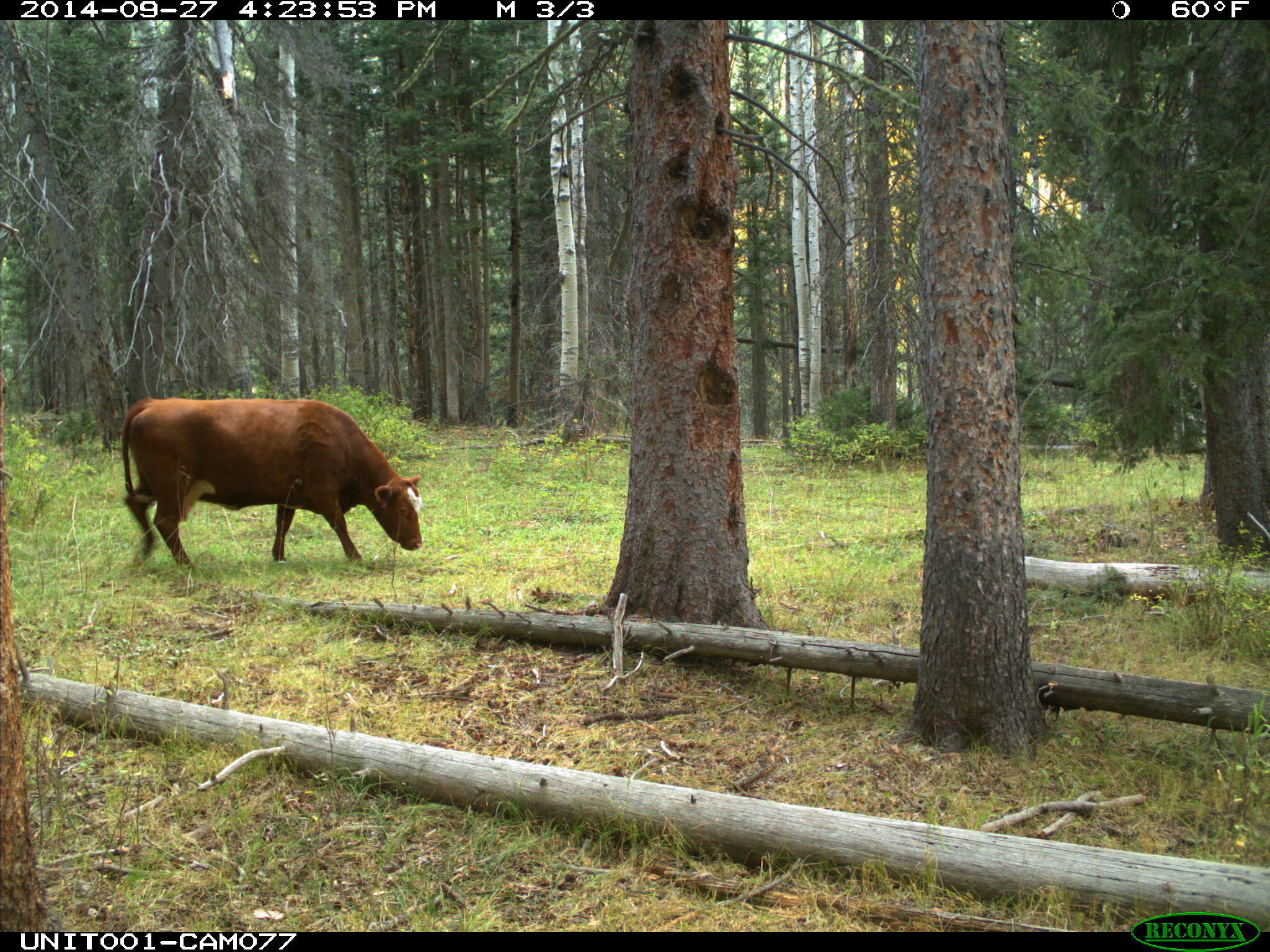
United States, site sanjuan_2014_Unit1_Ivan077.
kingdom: Animalia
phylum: Chordata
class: Mammalia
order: Artiodactyla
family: Bovidae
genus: Bos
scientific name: Bos taurus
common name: domestic cow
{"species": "Bos taurus (domestic cow)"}